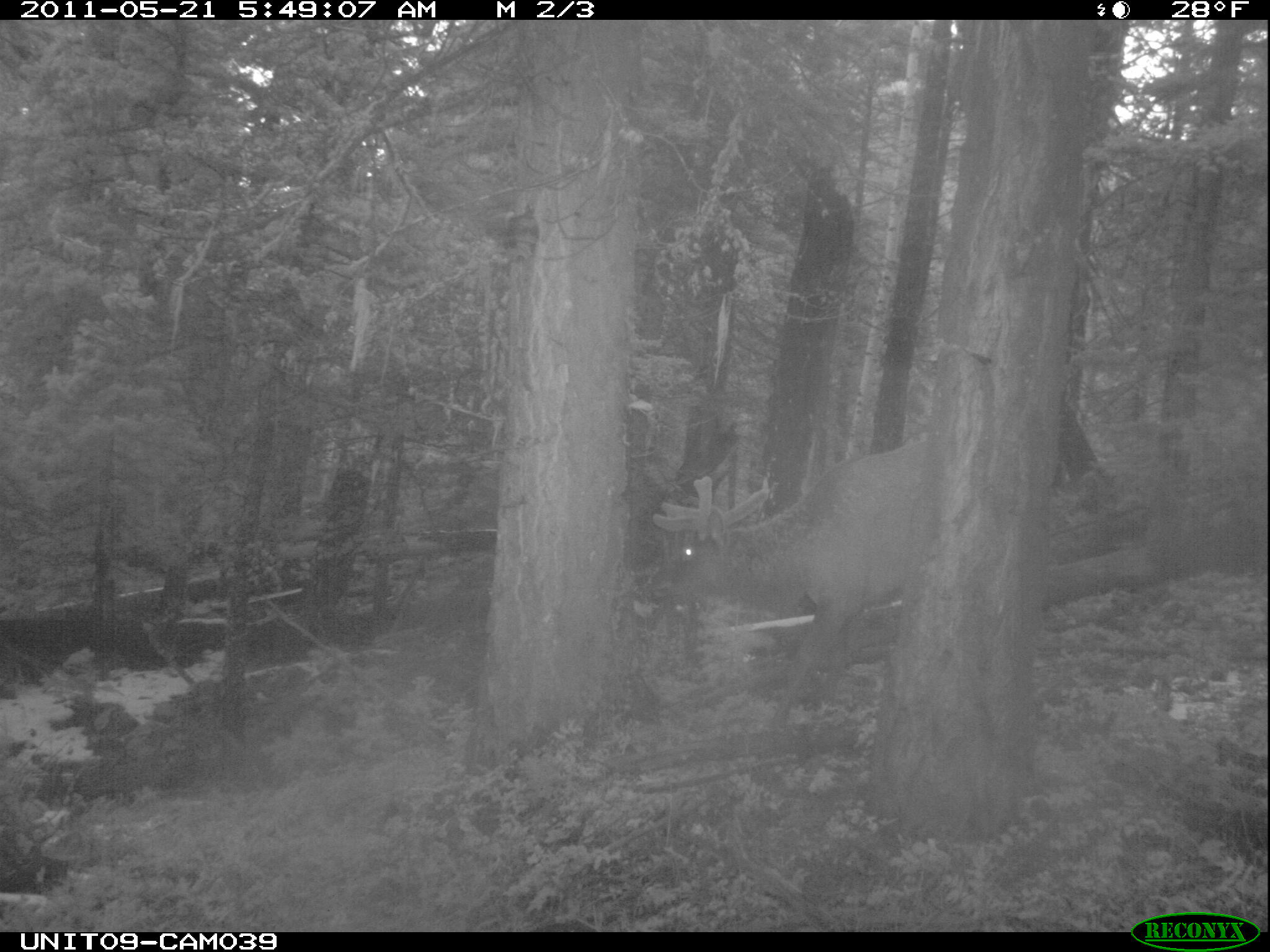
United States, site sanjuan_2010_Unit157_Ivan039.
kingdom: Animalia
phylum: Chordata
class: Mammalia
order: Artiodactyla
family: Cervidae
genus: Cervus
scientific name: Cervus elaphus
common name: red deer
Cervus elaphus (red deer).